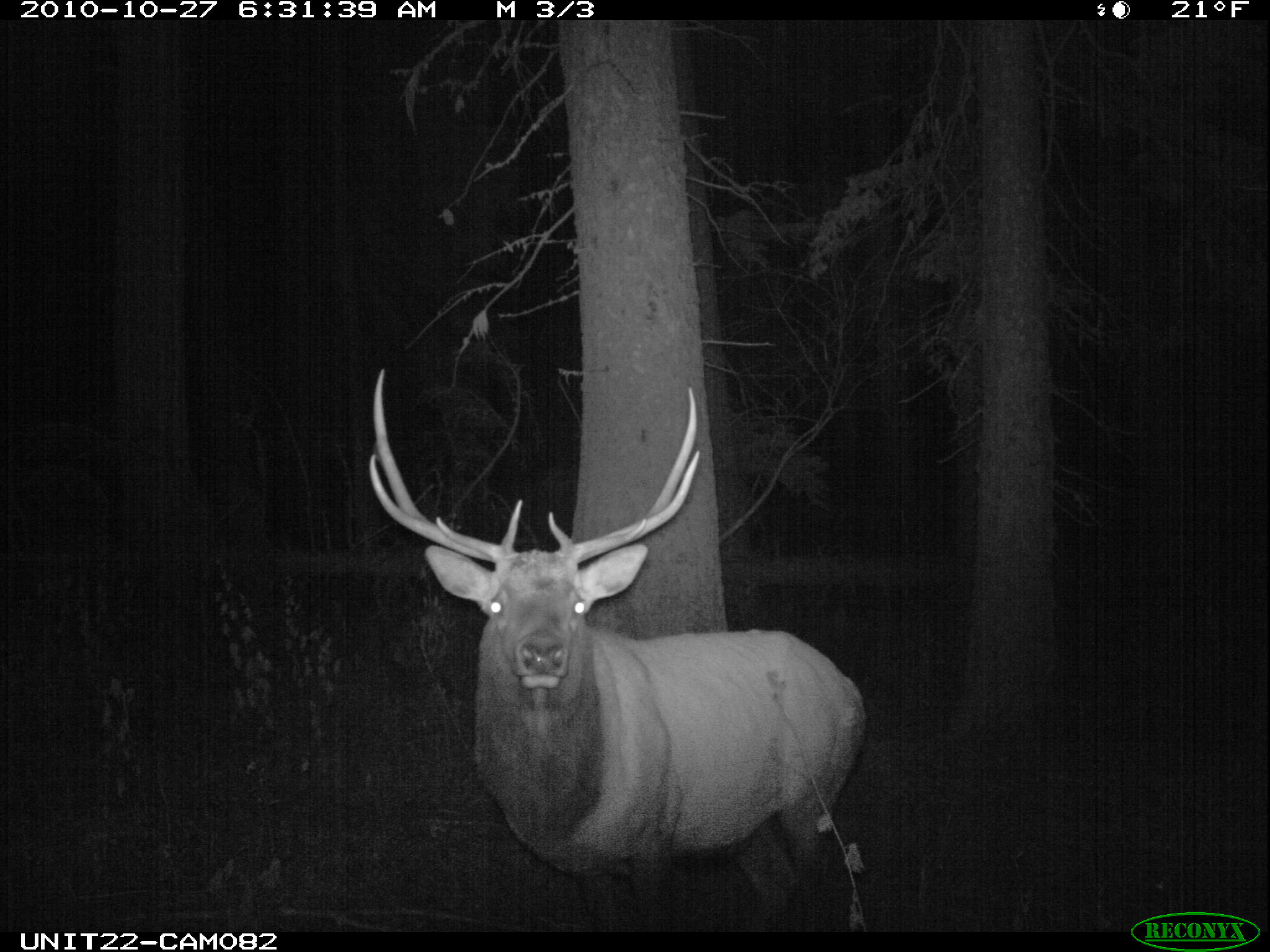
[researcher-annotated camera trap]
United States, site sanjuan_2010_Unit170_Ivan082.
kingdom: Animalia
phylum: Chordata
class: Mammalia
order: Artiodactyla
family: Cervidae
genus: Cervus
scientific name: Cervus elaphus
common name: red deer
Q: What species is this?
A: Cervus elaphus (red deer).